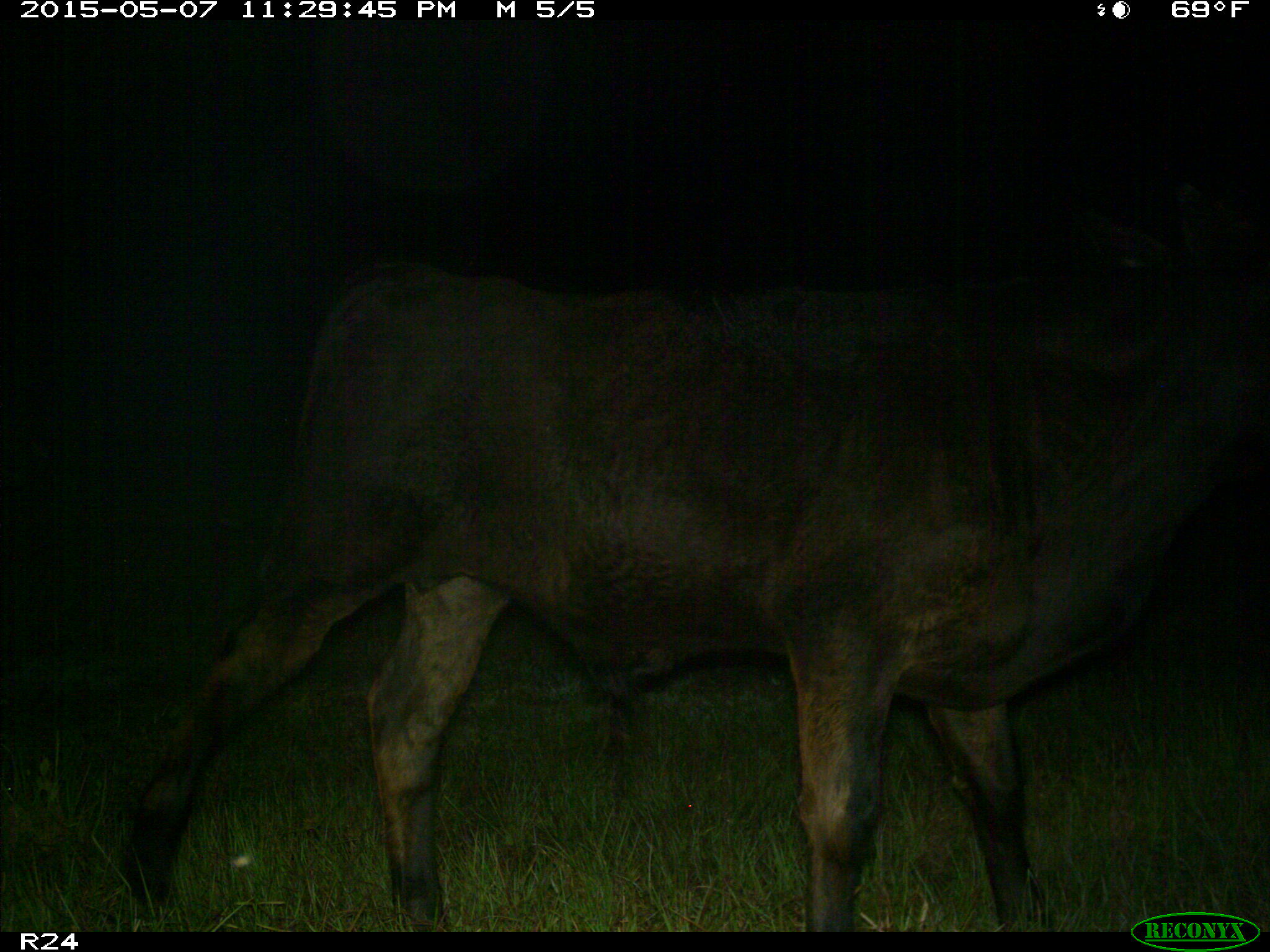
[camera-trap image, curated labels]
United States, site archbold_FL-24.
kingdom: Animalia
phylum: Chordata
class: Mammalia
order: Artiodactyla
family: Bovidae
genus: Bos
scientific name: Bos taurus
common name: domestic cow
Bos taurus (domestic cow).